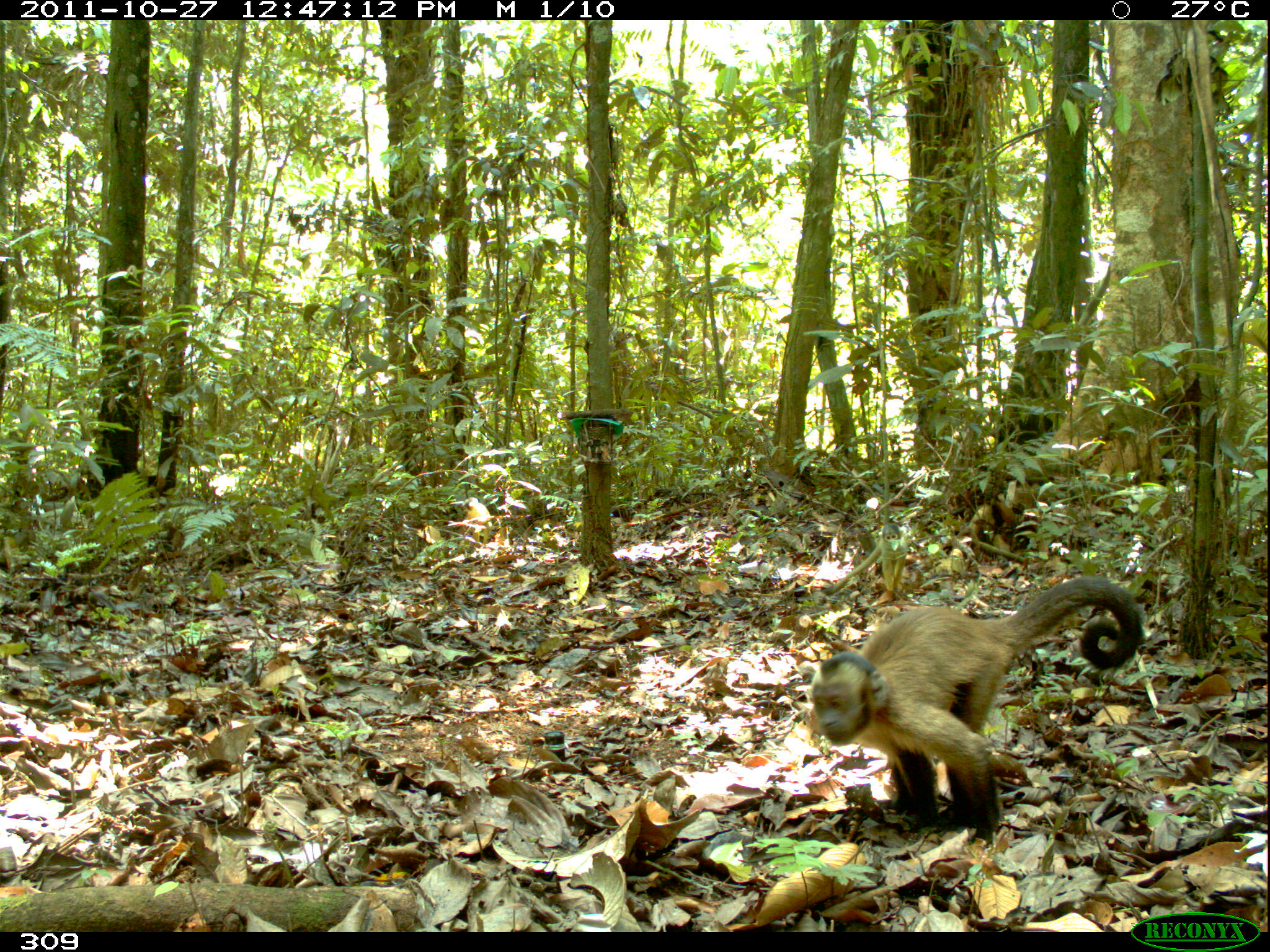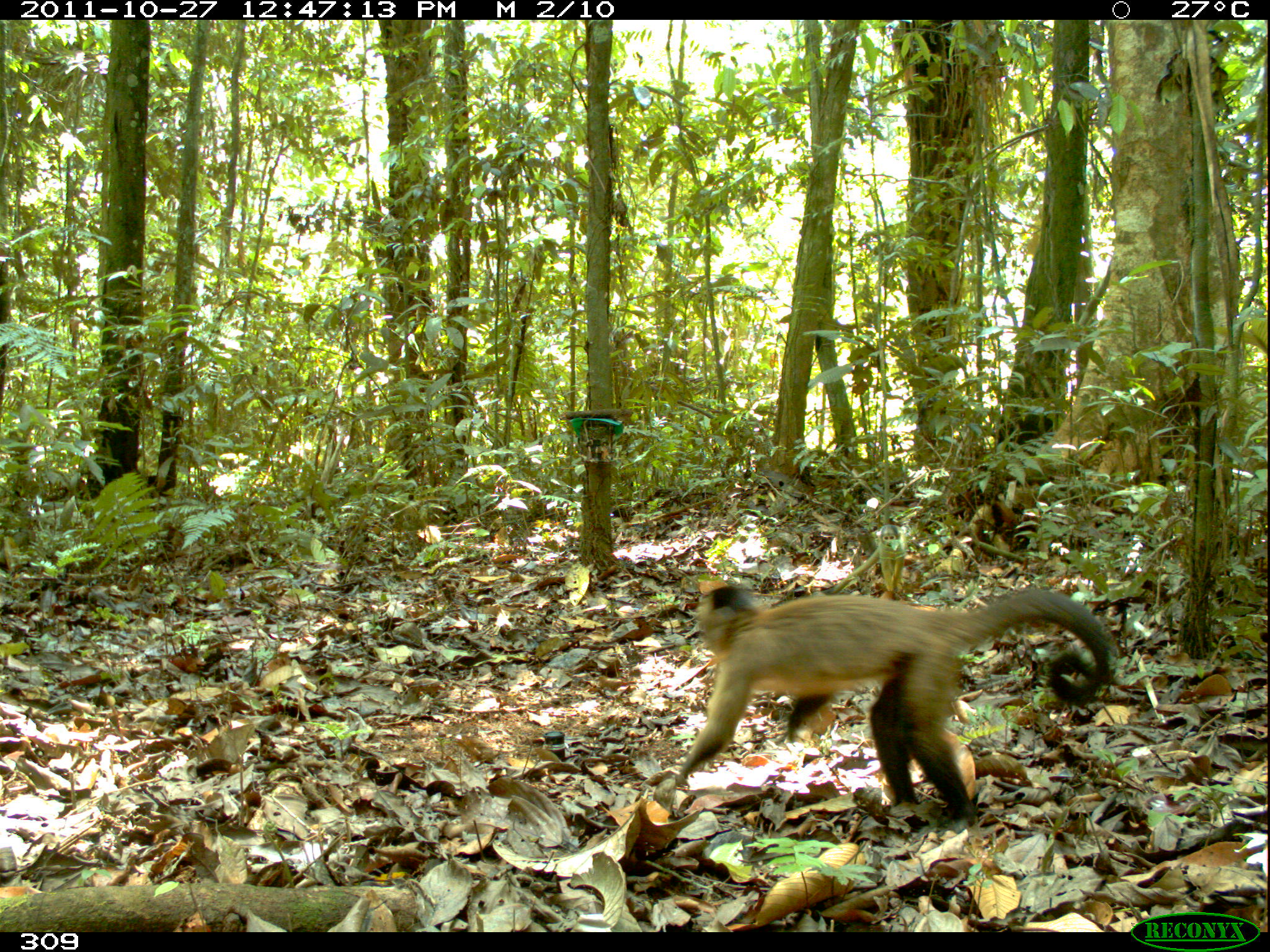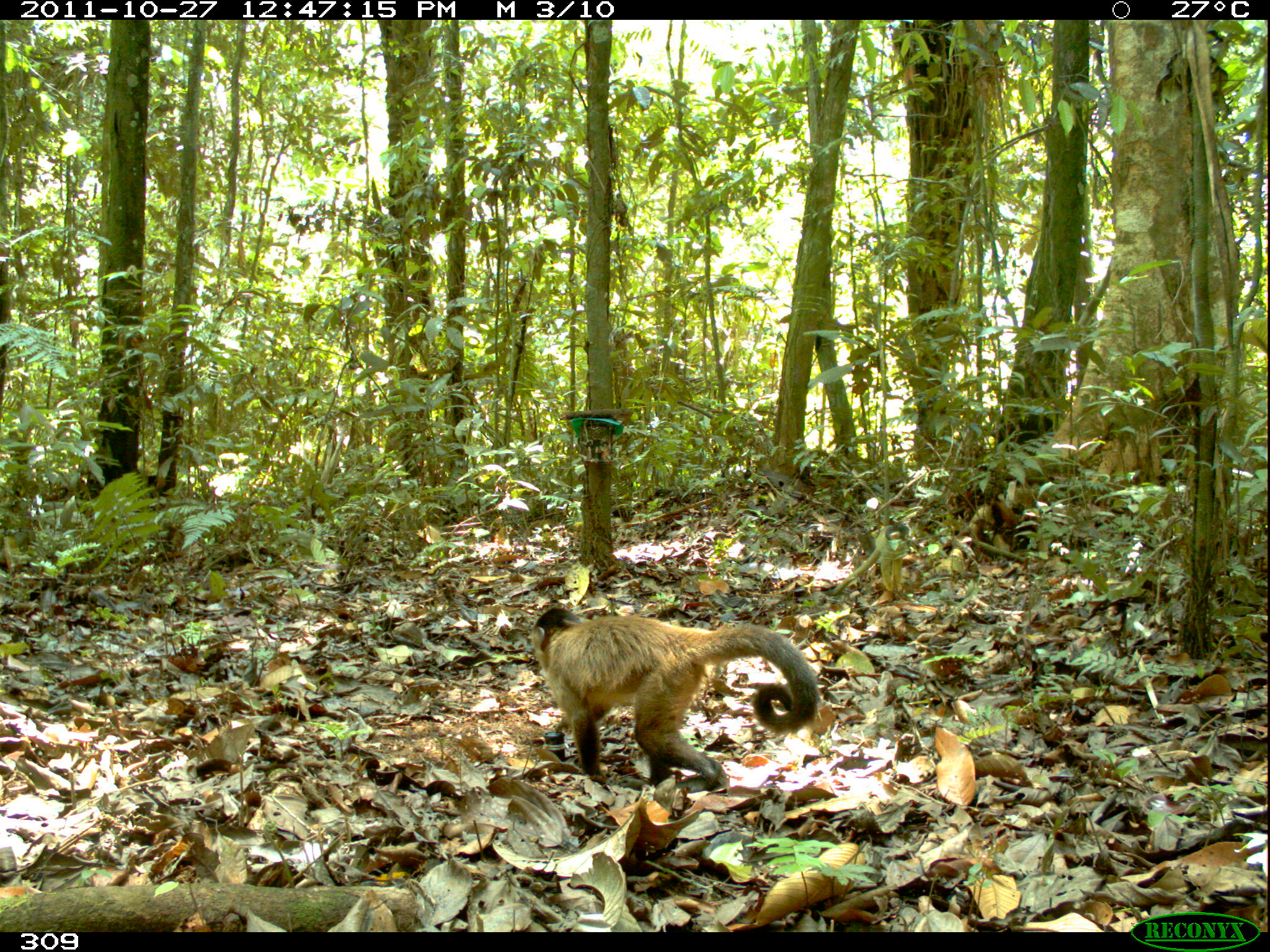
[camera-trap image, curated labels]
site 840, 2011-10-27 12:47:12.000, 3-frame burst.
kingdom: Animalia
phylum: Chordata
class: Mammalia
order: Primates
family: Cebidae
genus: Sapajus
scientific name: Sapajus apella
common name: brown capuchin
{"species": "Sapajus apella (brown capuchin)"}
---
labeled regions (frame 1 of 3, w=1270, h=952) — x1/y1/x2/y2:
sapajus apella: 810/573/1145/845; 821/521/915/596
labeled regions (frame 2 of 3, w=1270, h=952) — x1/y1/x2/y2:
sapajus apella: 664/577/1111/834; 825/523/904/596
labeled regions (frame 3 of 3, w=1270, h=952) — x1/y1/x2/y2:
sapajus apella: 530/606/818/794; 828/523/909/594